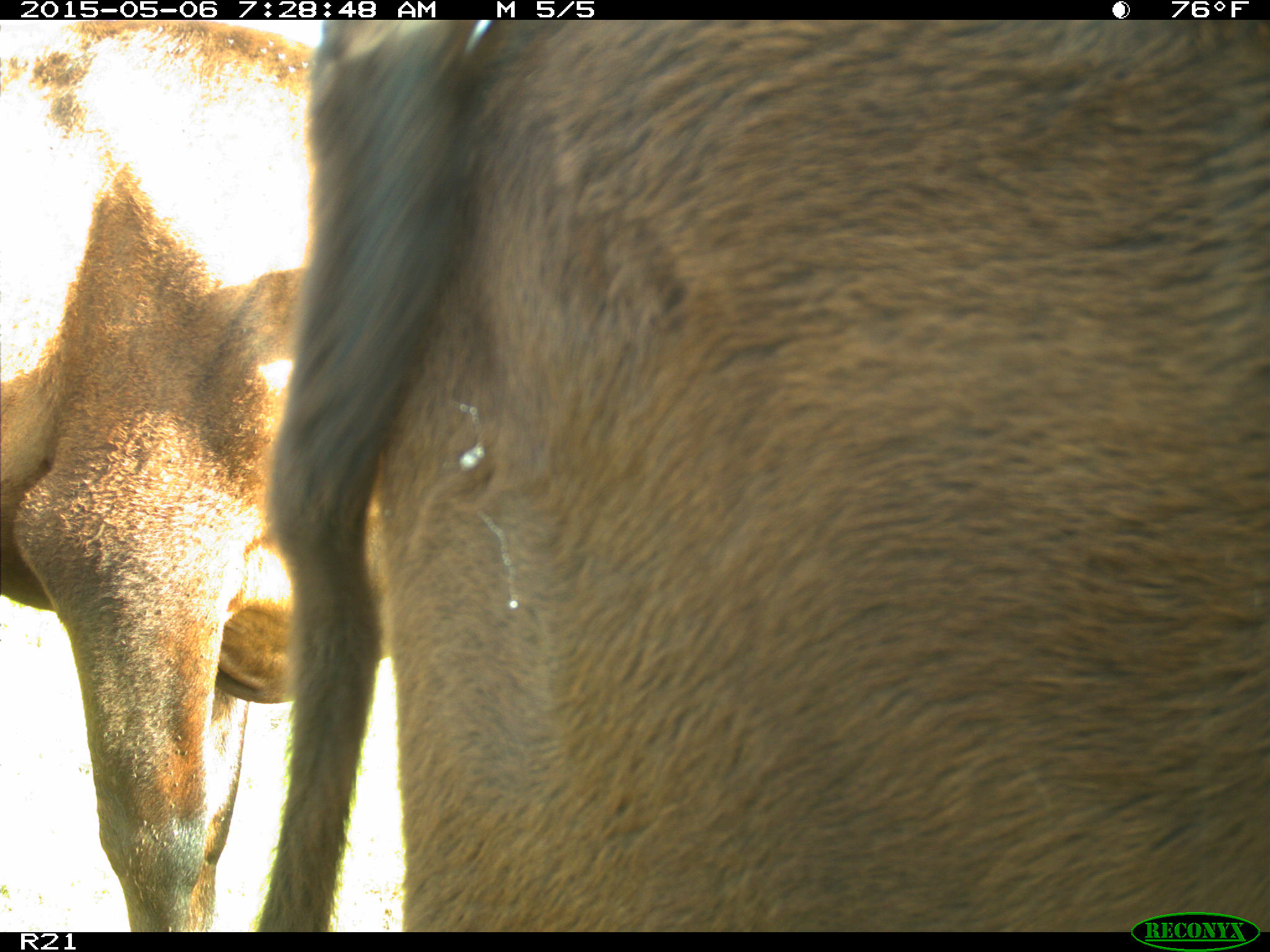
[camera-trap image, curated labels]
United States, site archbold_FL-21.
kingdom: Animalia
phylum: Chordata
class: Mammalia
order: Artiodactyla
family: Bovidae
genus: Bos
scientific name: Bos taurus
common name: domestic cow